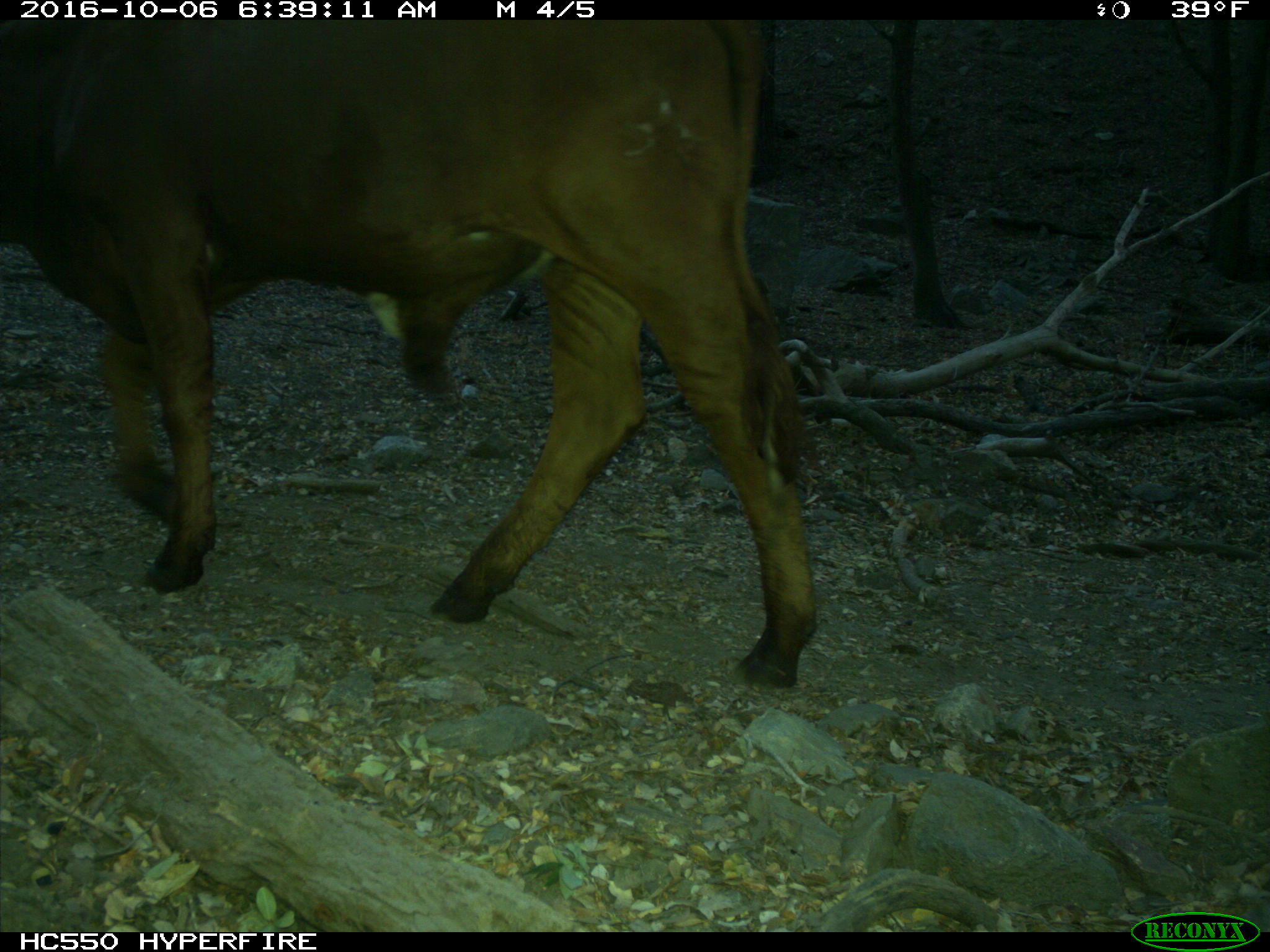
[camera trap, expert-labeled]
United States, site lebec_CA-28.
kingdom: Animalia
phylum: Chordata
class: Mammalia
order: Artiodactyla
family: Bovidae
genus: Bos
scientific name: Bos taurus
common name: domestic cow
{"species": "Bos taurus (domestic cow)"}